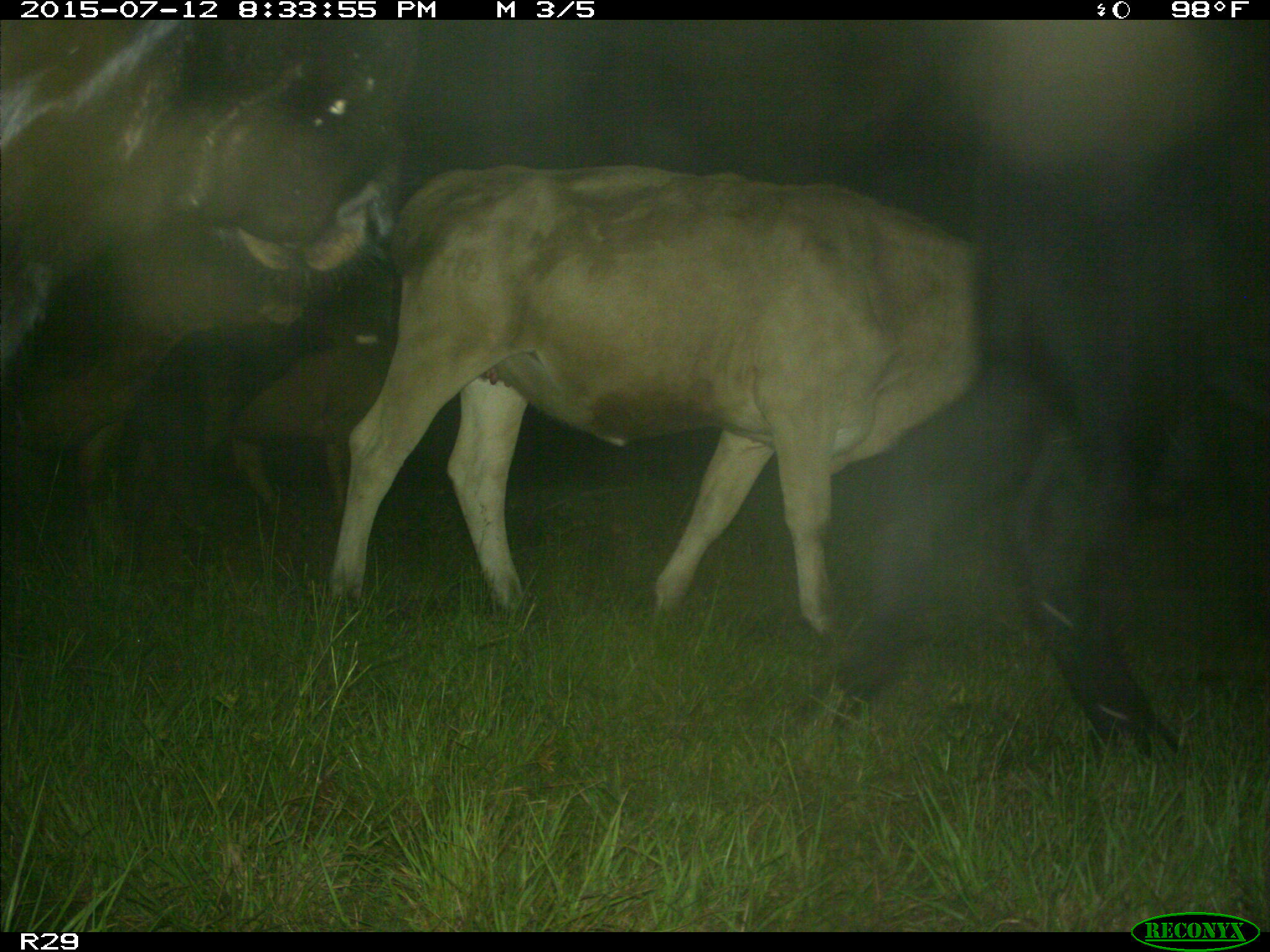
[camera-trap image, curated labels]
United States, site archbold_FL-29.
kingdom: Animalia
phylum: Chordata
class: Mammalia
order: Artiodactyla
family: Bovidae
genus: Bos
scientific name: Bos taurus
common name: domestic cow